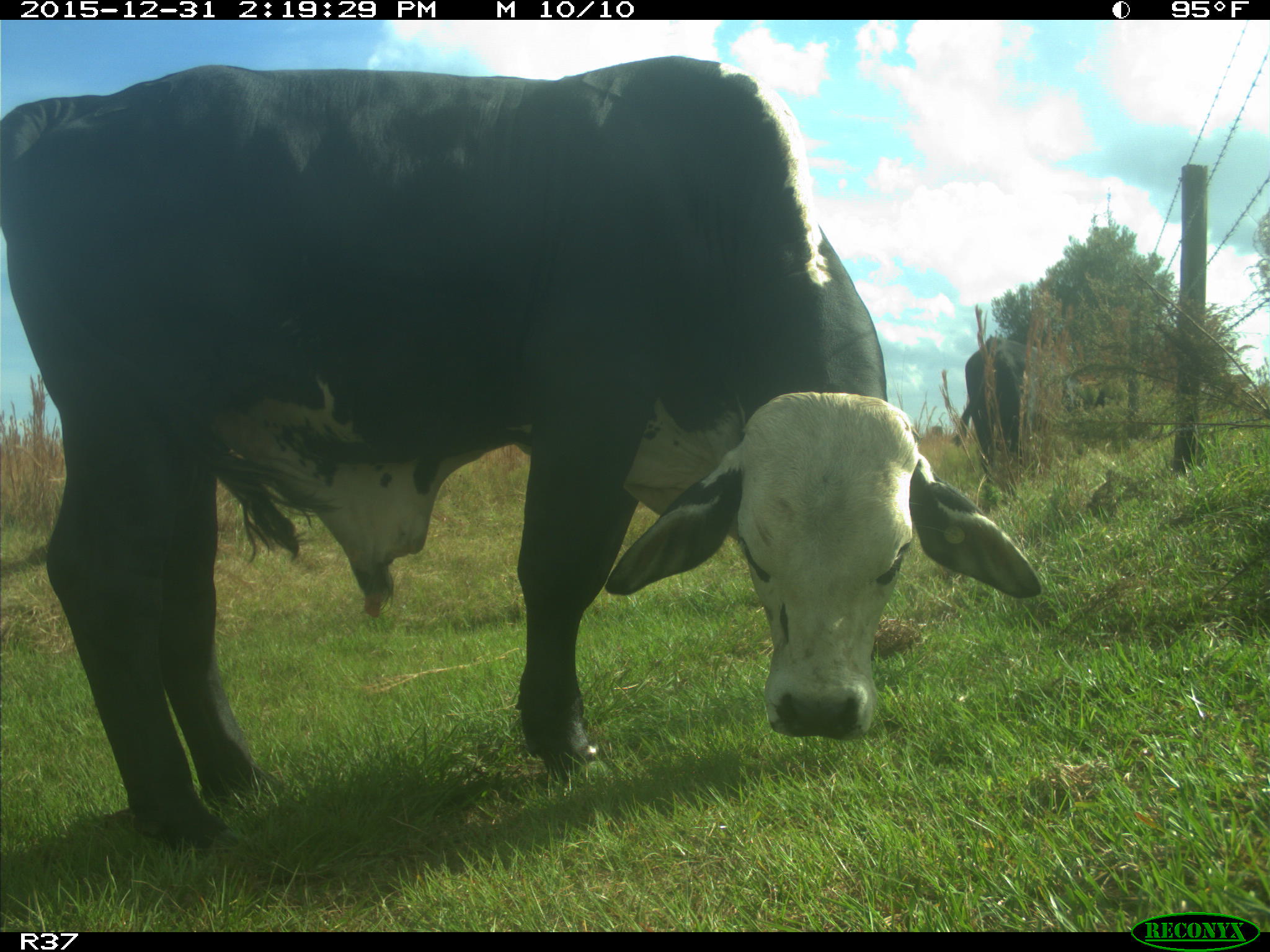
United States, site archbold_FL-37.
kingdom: Animalia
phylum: Chordata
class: Mammalia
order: Artiodactyla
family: Bovidae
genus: Bos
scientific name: Bos taurus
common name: domestic cow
Bos taurus (domestic cow).